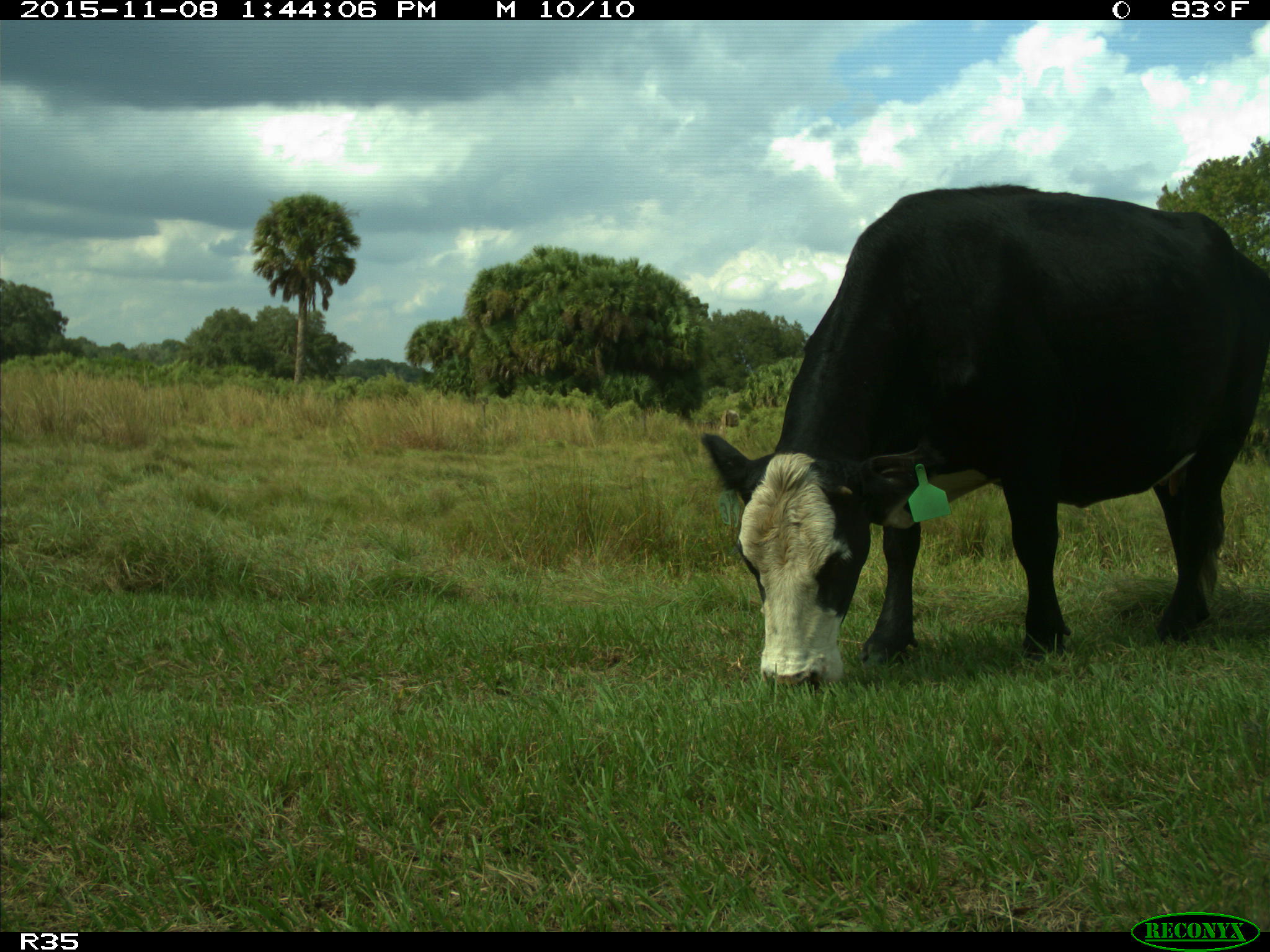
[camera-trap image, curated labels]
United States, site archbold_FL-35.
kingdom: Animalia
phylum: Chordata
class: Mammalia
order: Artiodactyla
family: Bovidae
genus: Bos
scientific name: Bos taurus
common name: domestic cow